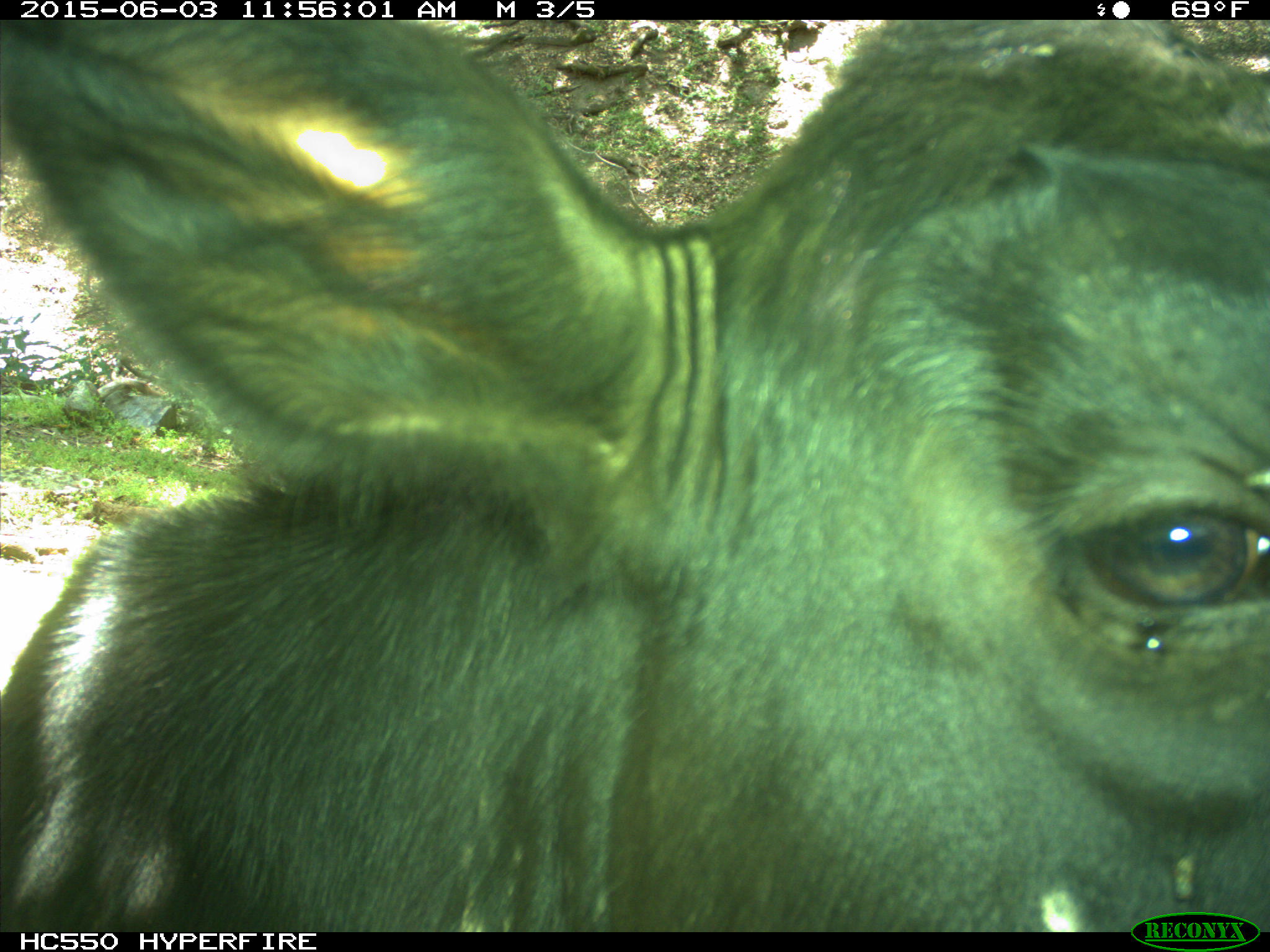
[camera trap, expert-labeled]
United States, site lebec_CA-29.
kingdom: Animalia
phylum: Chordata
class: Mammalia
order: Artiodactyla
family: Bovidae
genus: Bos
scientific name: Bos taurus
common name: domestic cow